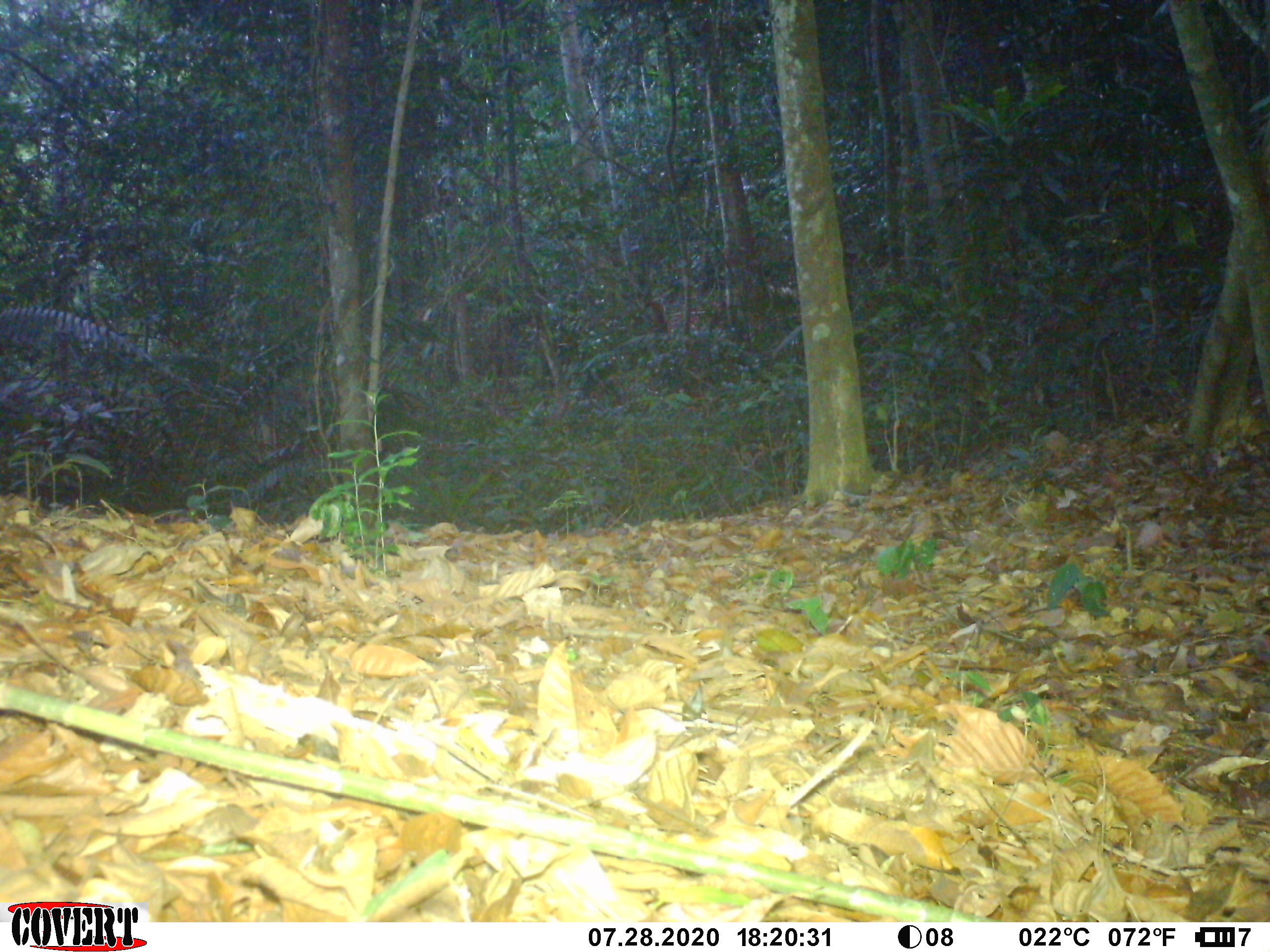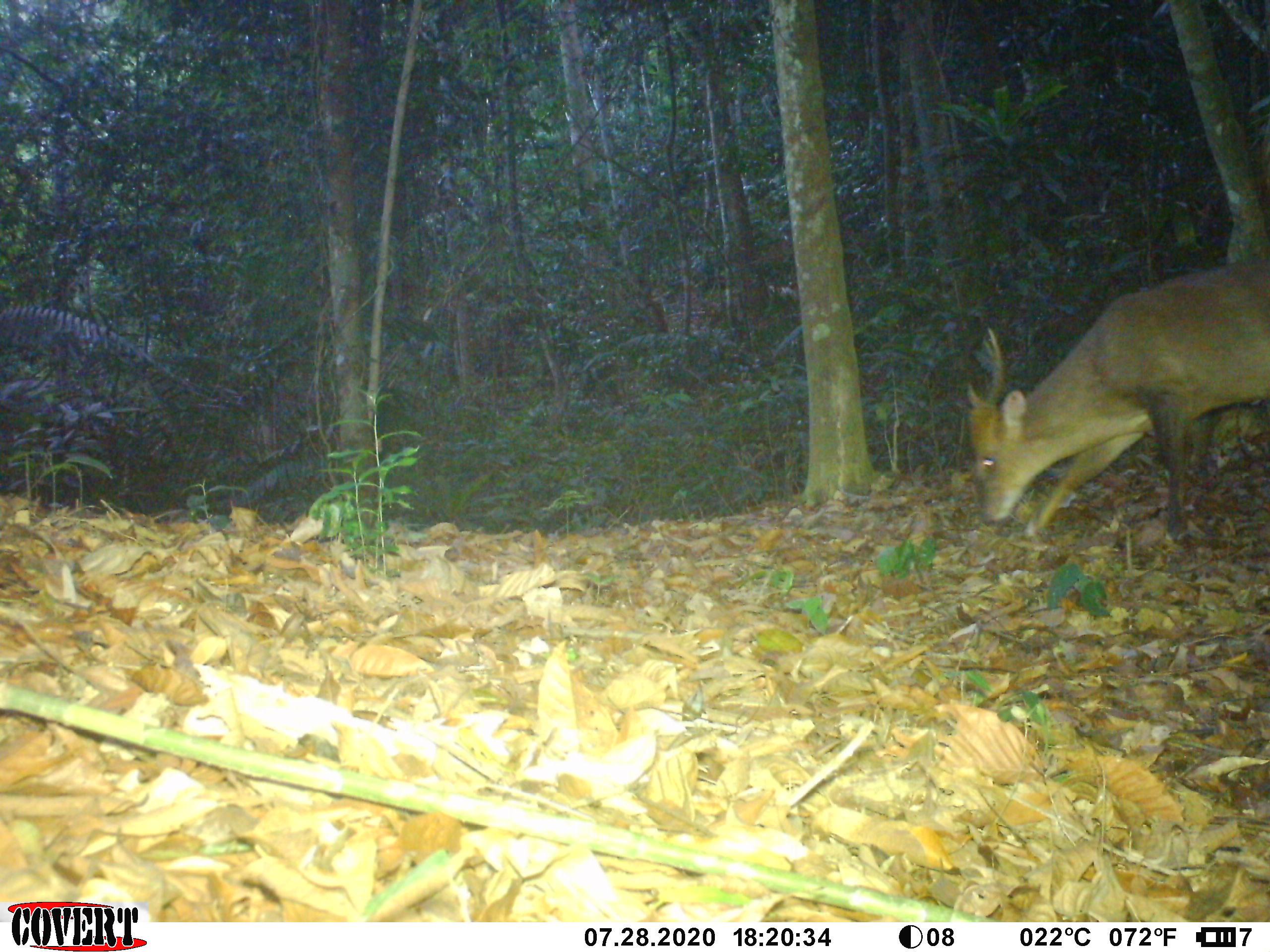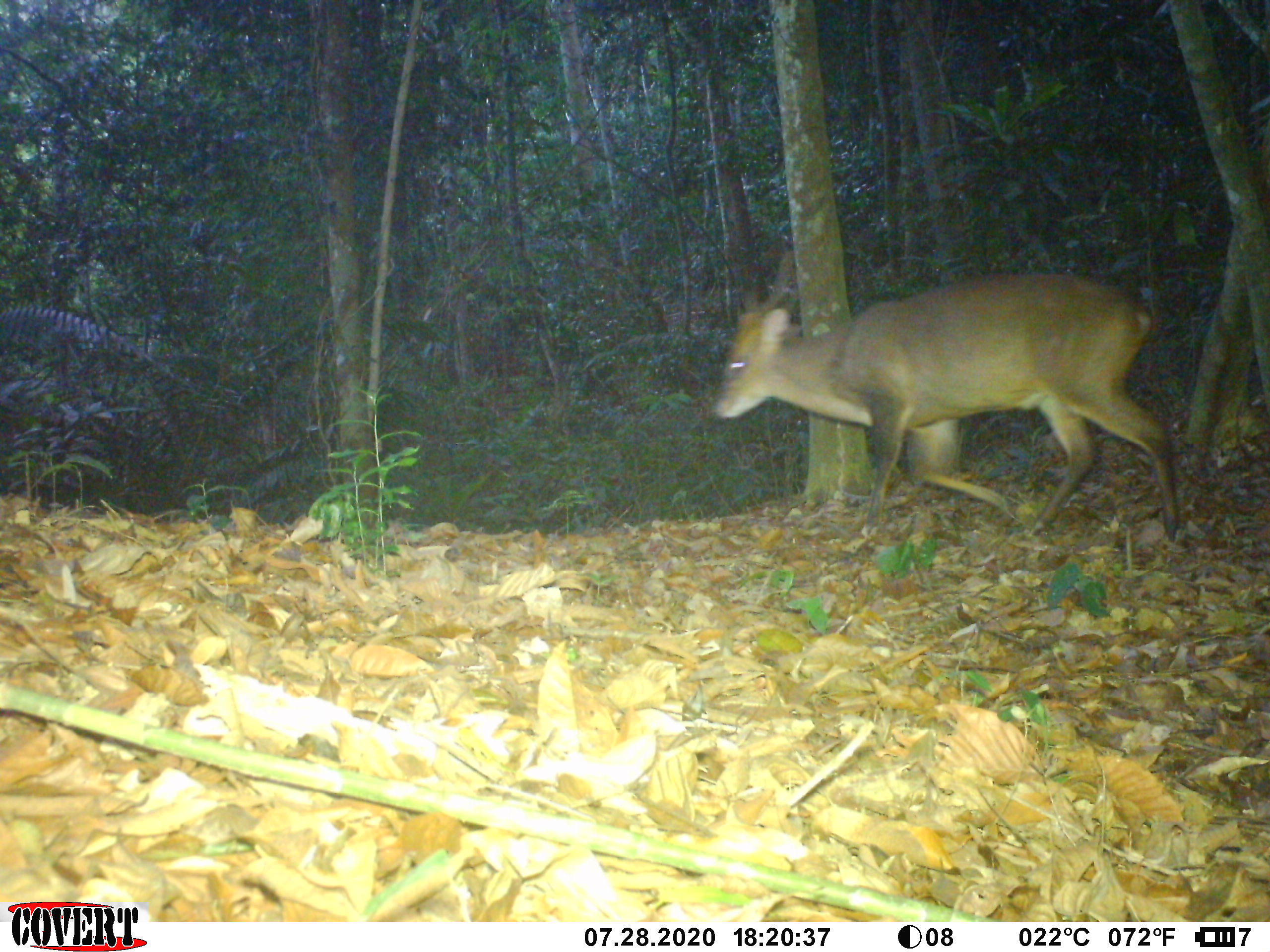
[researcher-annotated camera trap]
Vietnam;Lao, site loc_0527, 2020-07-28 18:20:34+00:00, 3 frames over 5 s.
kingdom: Animalia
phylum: Chordata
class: Mammalia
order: Artiodactyla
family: Cervidae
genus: Muntiacus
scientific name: Muntiacus vuquangensis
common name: large-antlered muntjac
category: large antlered muntjac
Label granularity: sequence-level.